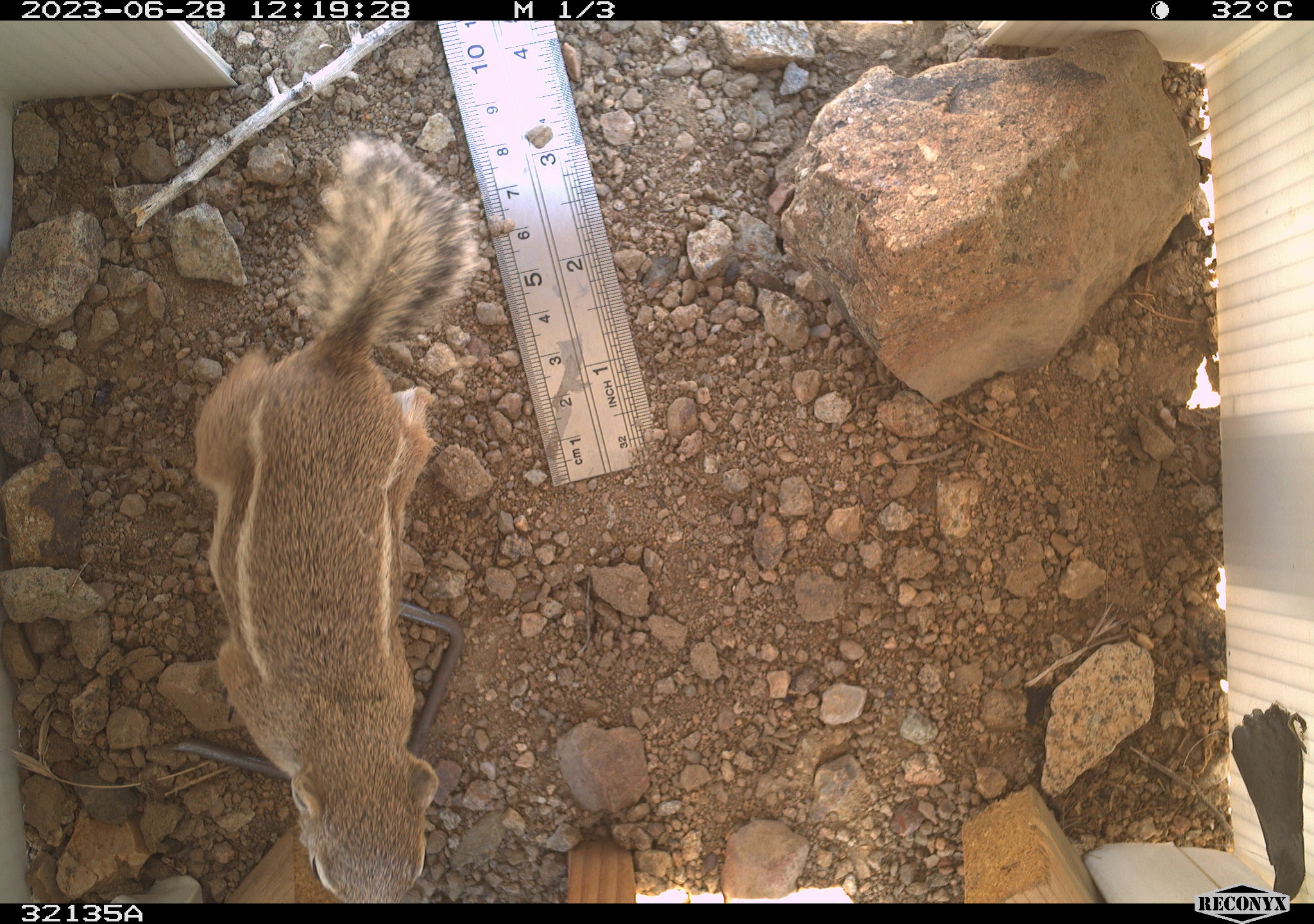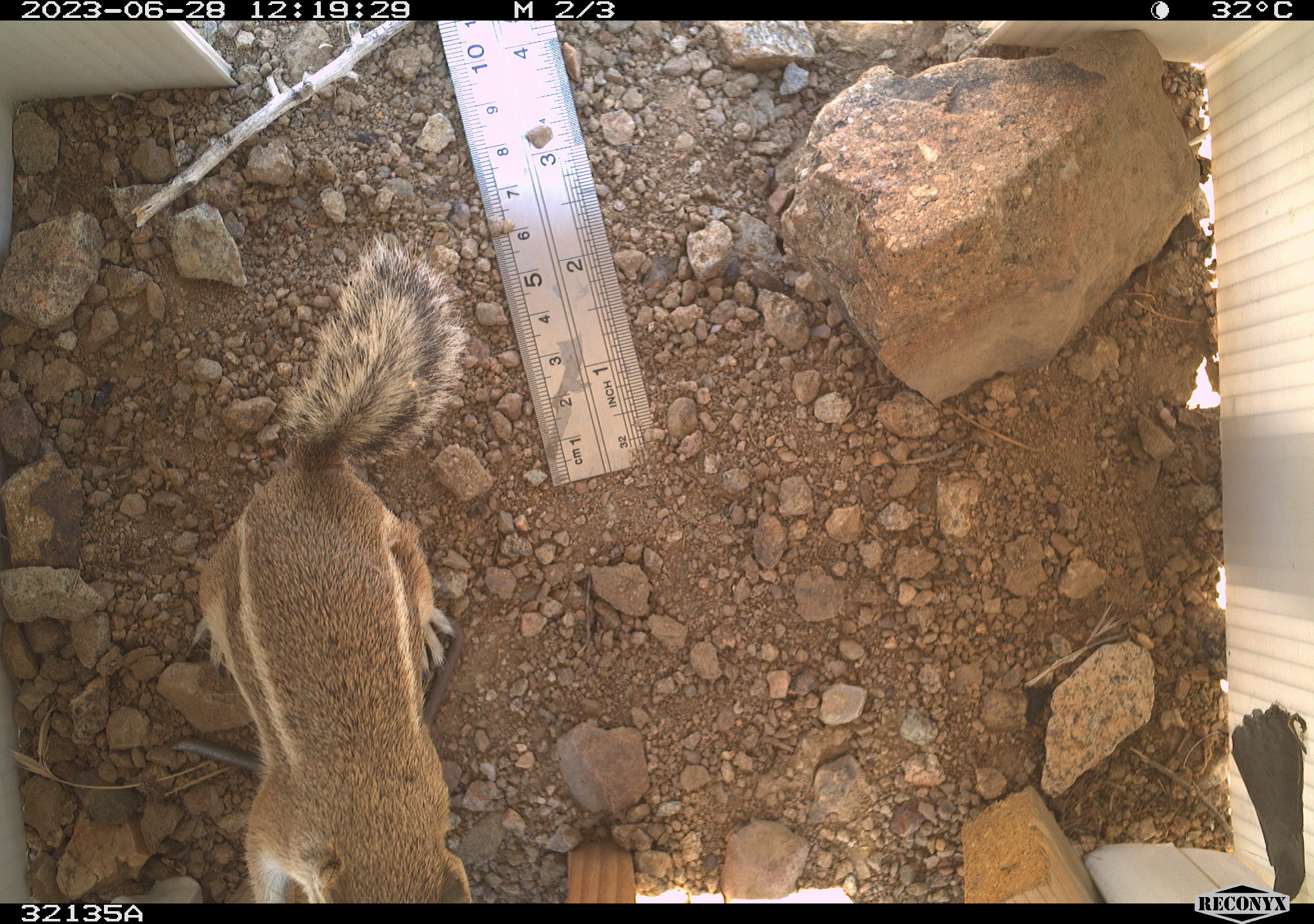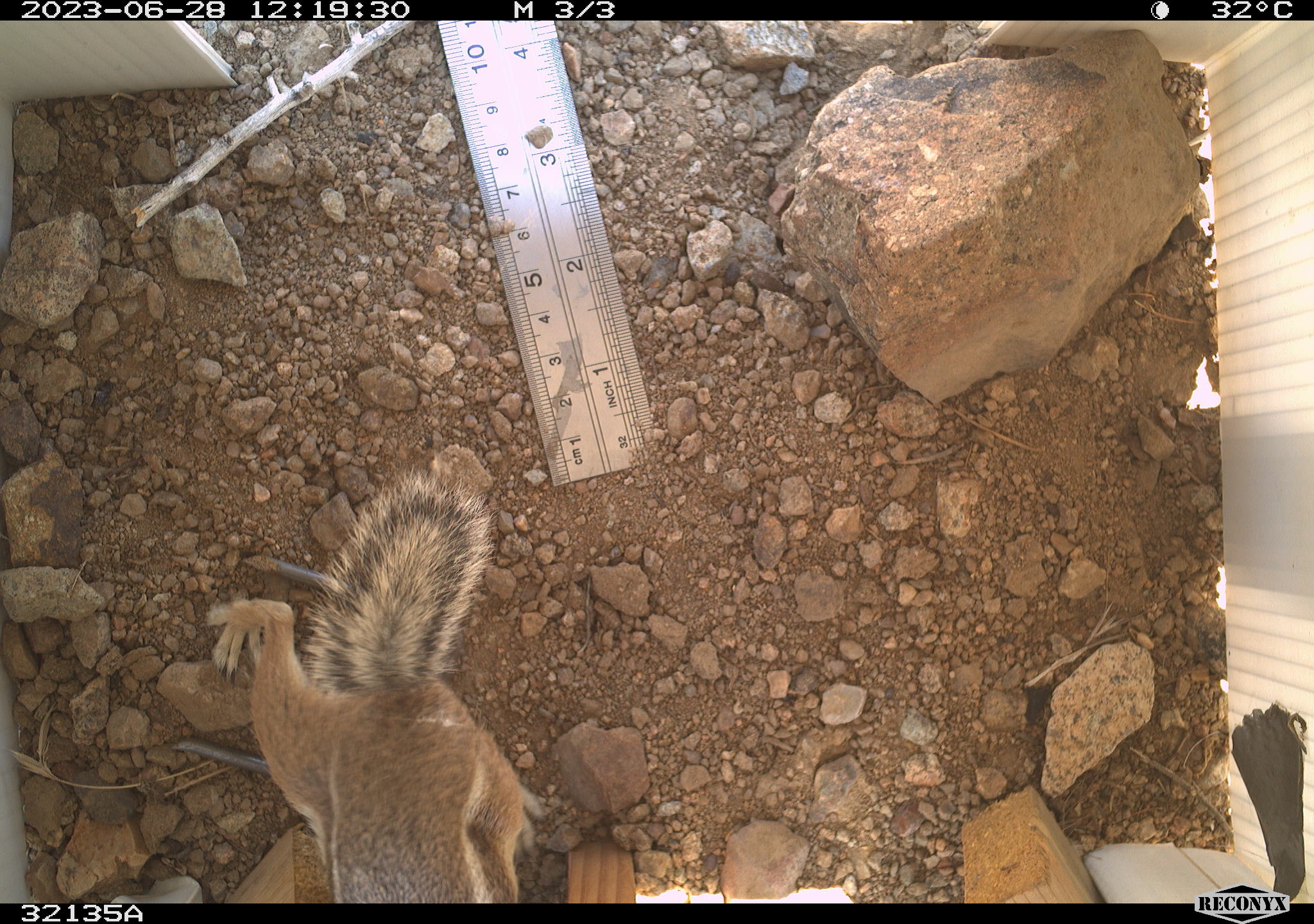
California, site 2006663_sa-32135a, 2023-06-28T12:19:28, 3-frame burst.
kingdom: Animalia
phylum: Chordata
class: Mammalia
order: Rodentia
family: Sciuridae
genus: Ammospermophilus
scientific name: Ammospermophilus leucurus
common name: white-tailed antelope squirrel